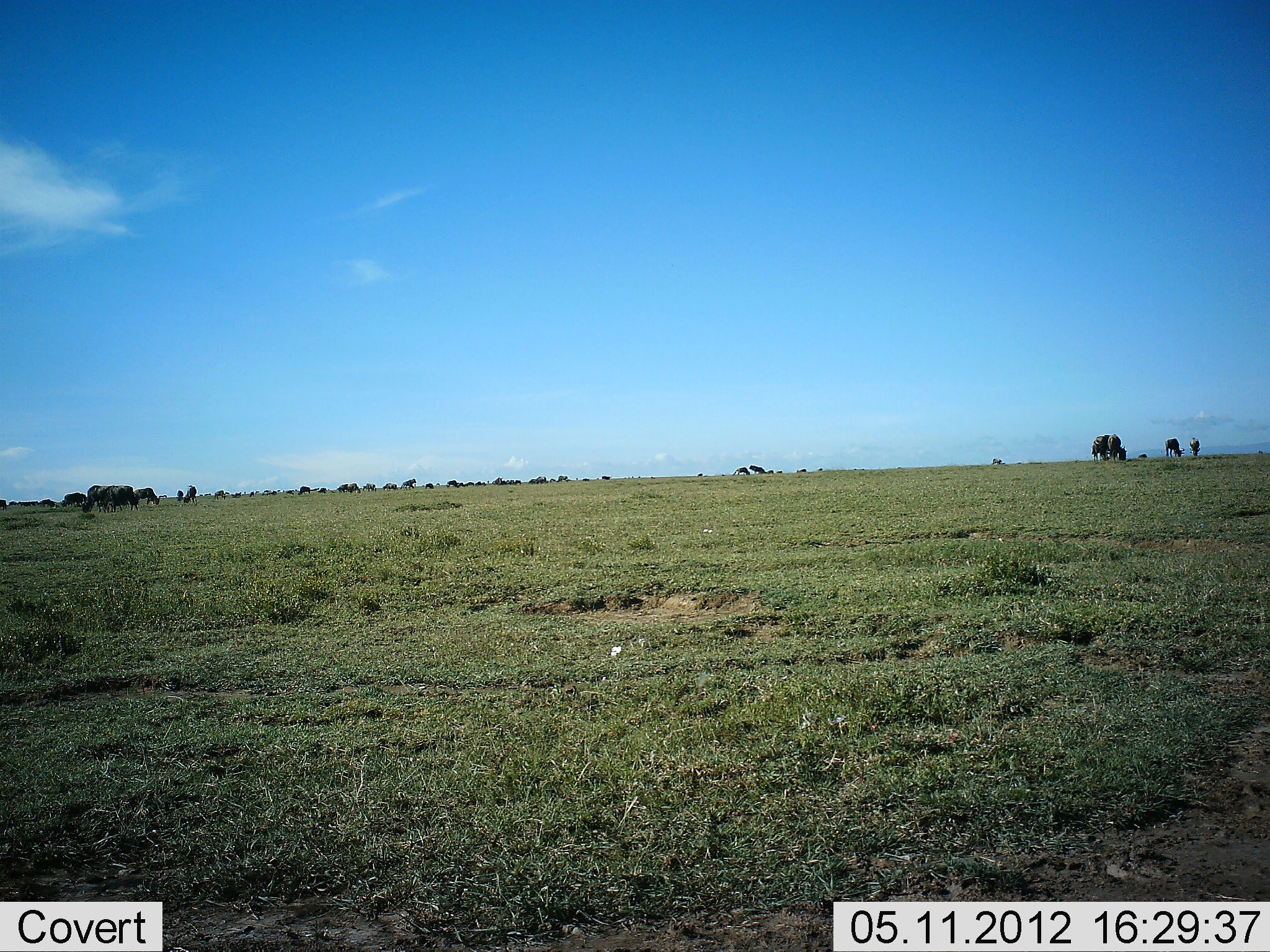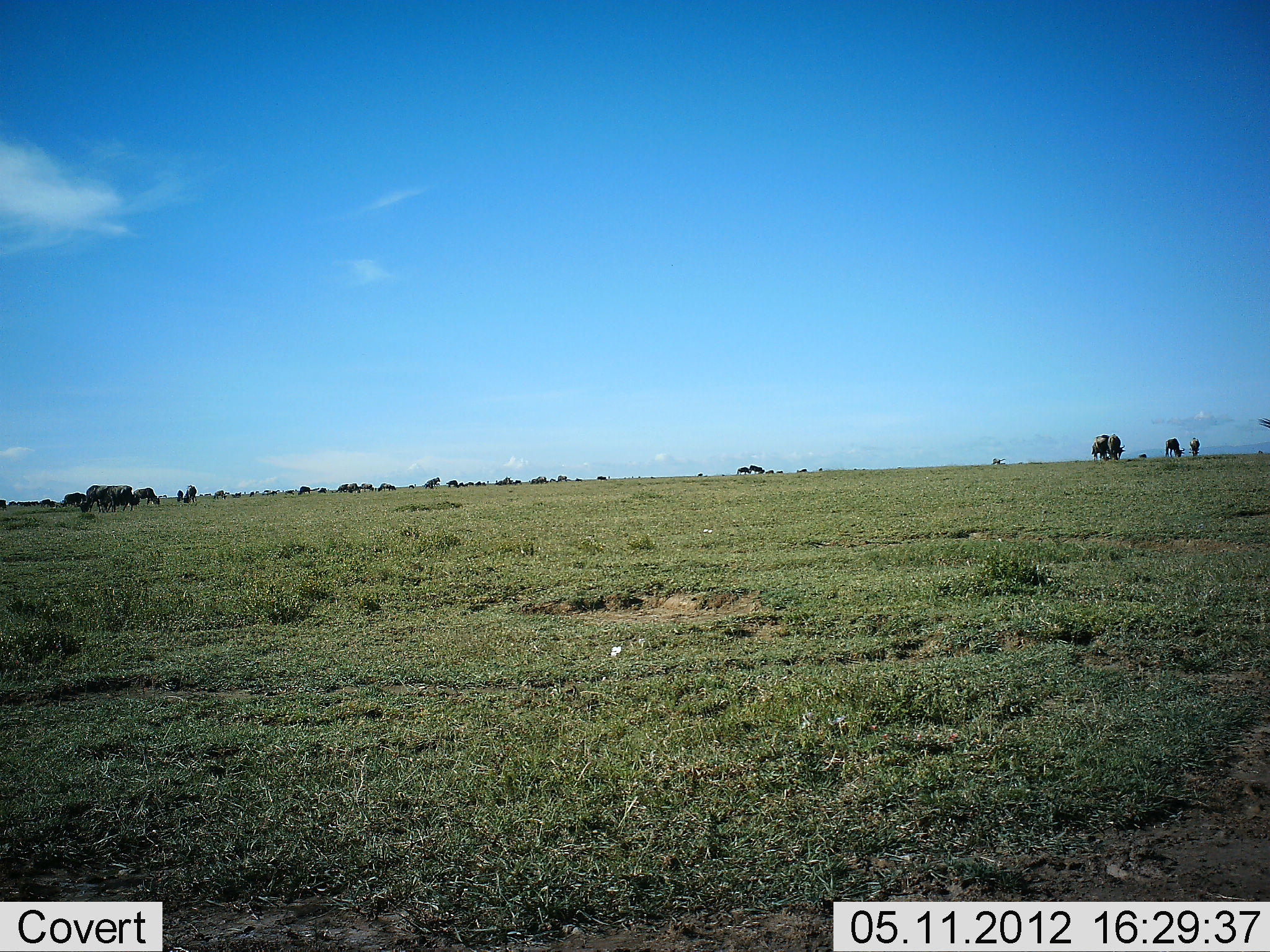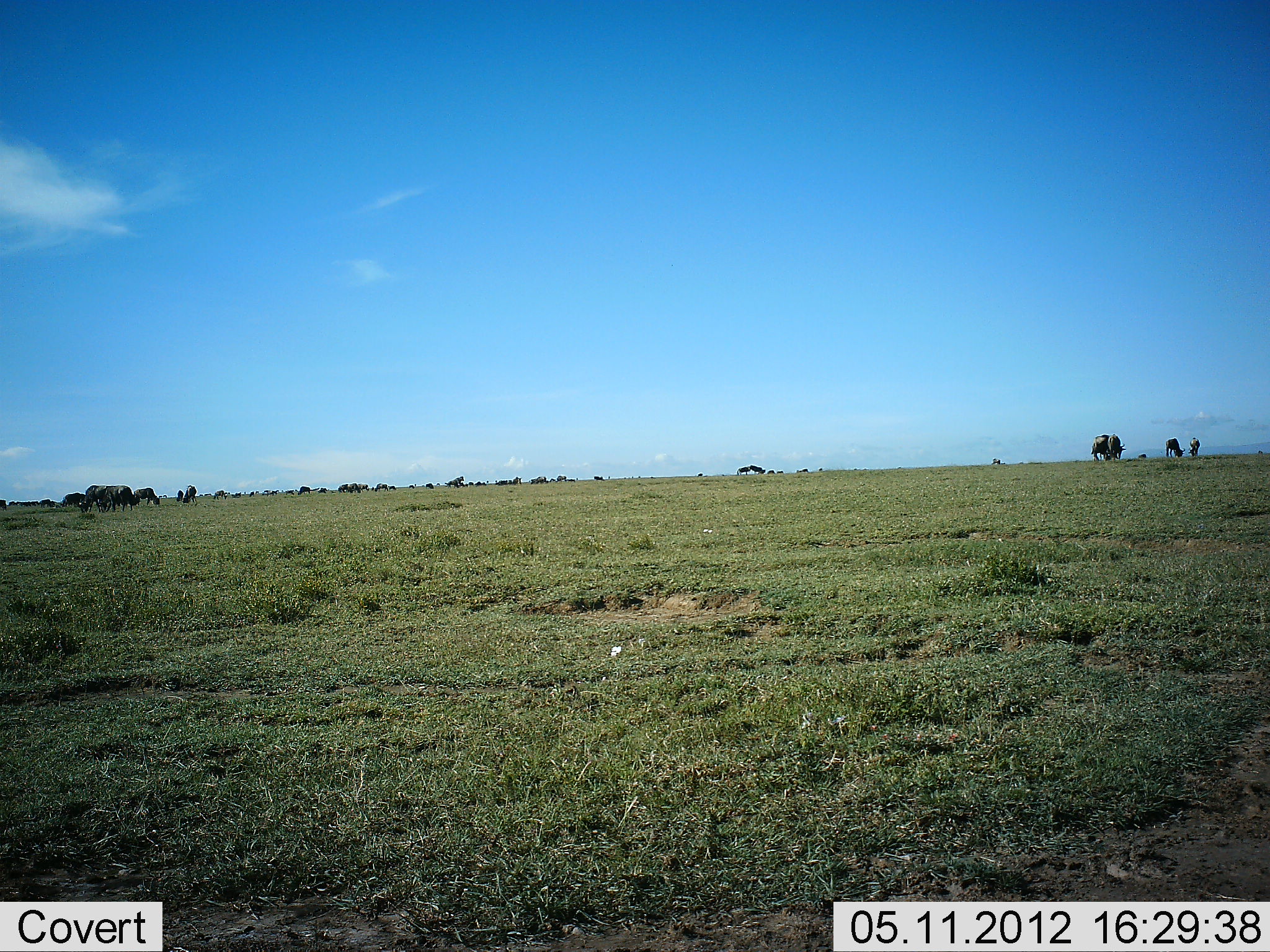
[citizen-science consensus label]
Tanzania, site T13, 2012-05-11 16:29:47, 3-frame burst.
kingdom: Animalia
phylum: Chordata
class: Mammalia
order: Artiodactyla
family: Bovidae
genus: Connochaetes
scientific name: Connochaetes taurinus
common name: blue wildebeest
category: wildebeest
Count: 11-50.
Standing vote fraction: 73%.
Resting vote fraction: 0%.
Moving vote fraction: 27%.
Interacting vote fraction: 0%.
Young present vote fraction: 0%.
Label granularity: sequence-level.